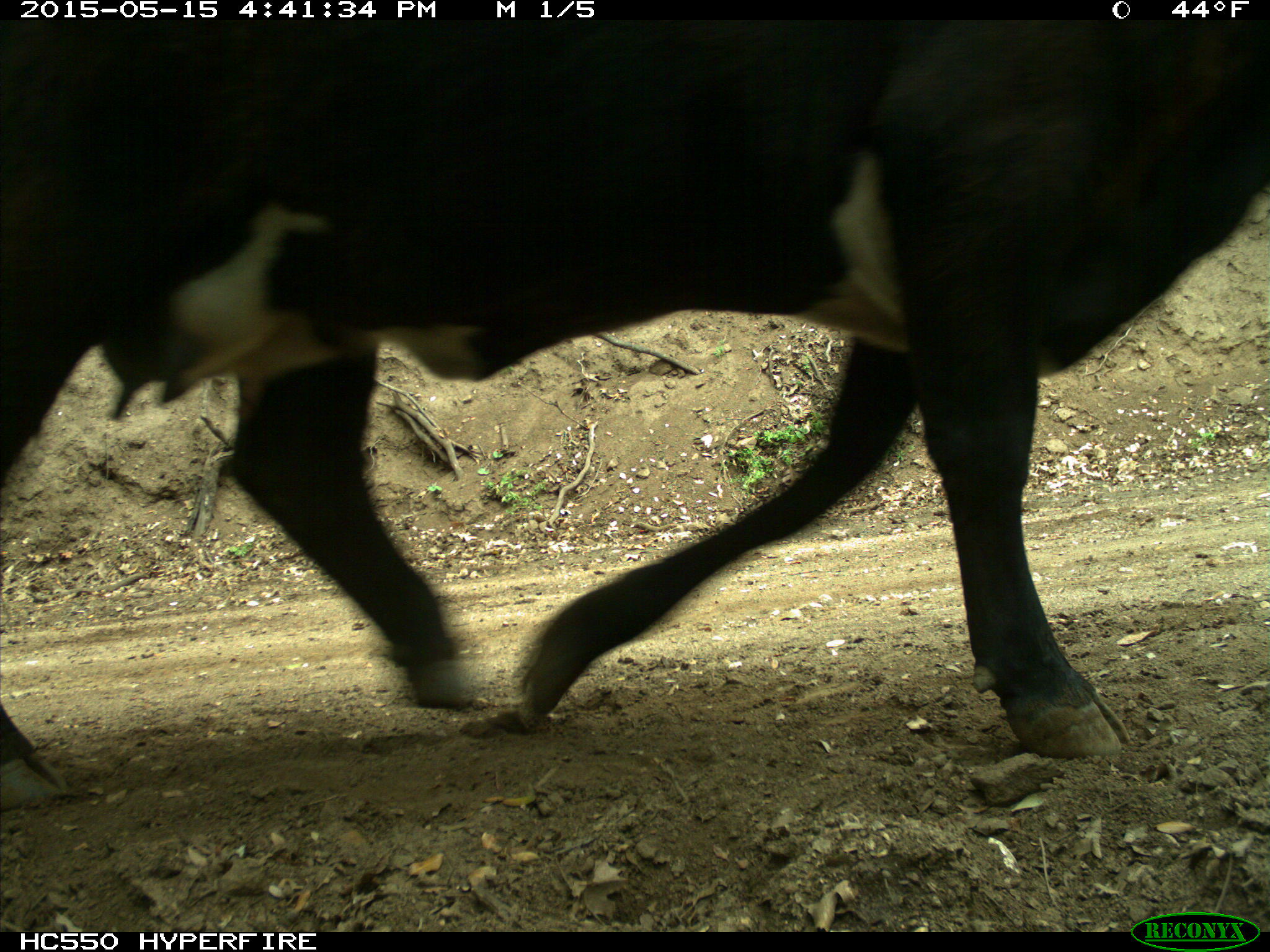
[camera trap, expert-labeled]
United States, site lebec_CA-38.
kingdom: Animalia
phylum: Chordata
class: Mammalia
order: Artiodactyla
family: Bovidae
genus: Bos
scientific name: Bos taurus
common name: domestic cow